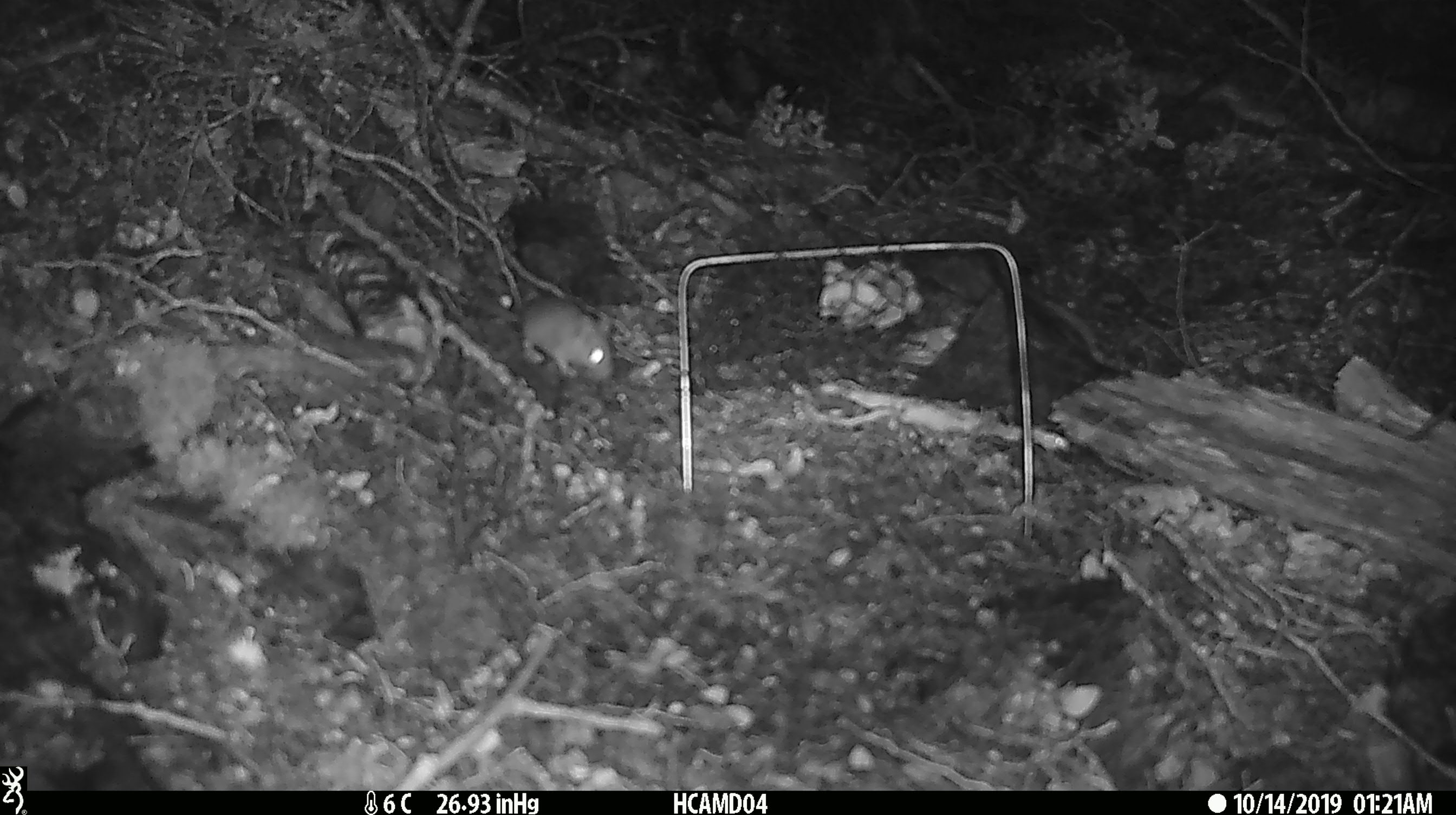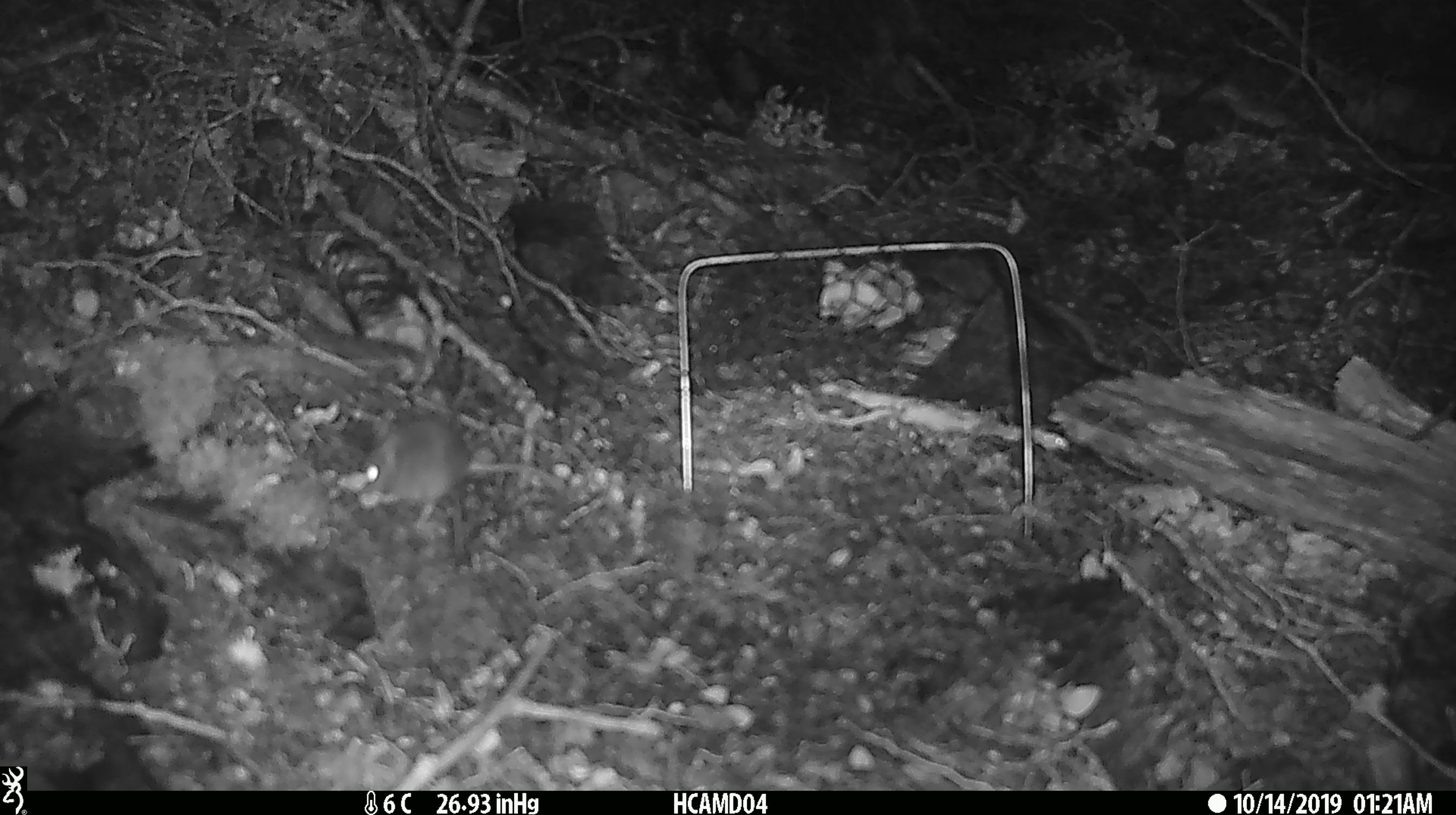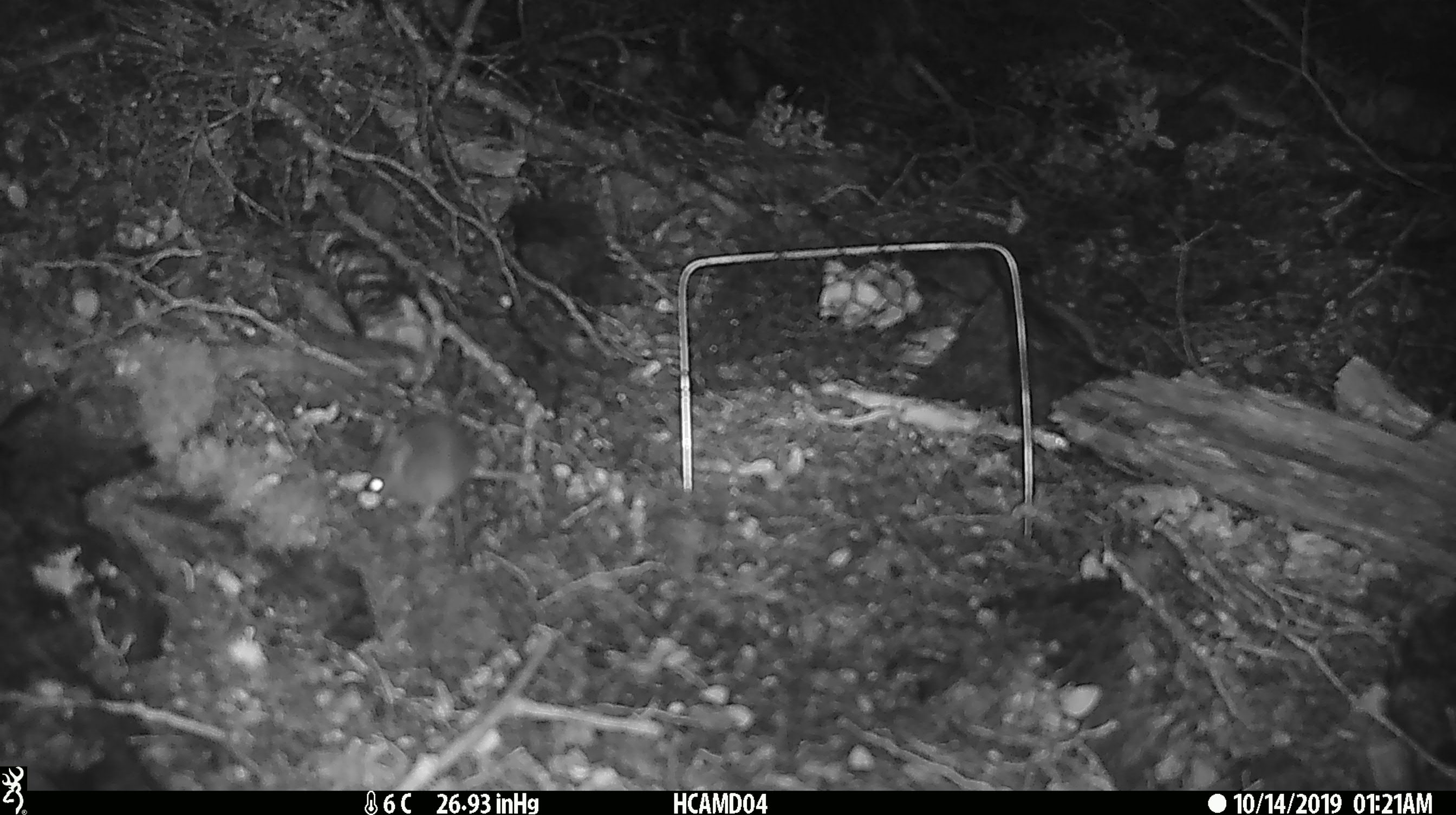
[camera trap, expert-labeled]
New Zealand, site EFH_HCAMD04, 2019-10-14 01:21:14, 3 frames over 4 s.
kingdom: Animalia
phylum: Chordata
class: Mammalia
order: Rodentia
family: Muridae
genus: Mus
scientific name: Mus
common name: mouse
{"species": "mouse (Mus)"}